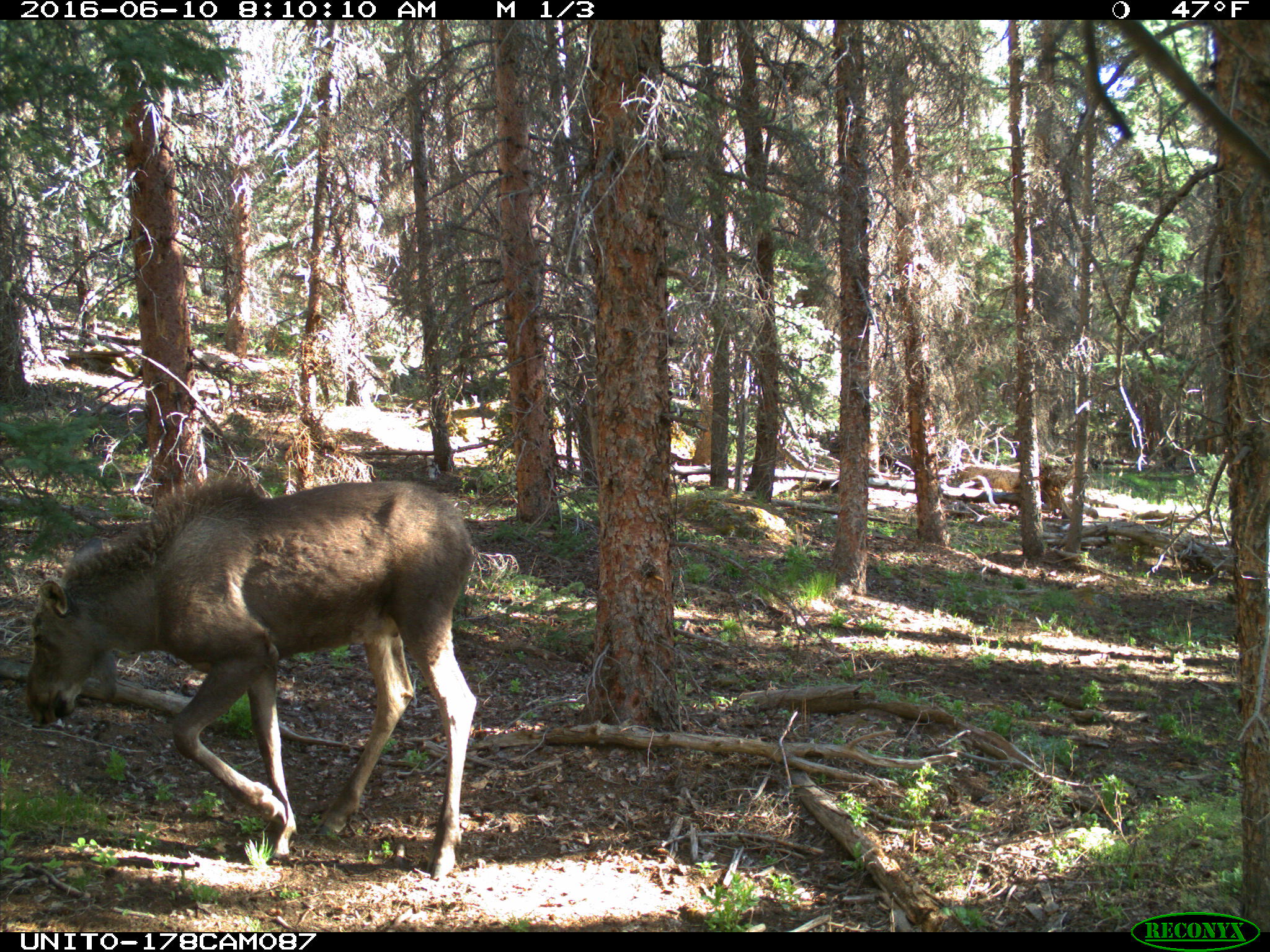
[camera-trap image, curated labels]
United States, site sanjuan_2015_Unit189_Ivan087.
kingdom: Animalia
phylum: Chordata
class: Mammalia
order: Artiodactyla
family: Cervidae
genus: Alces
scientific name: Alces alces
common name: moose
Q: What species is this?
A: Alces alces (moose).